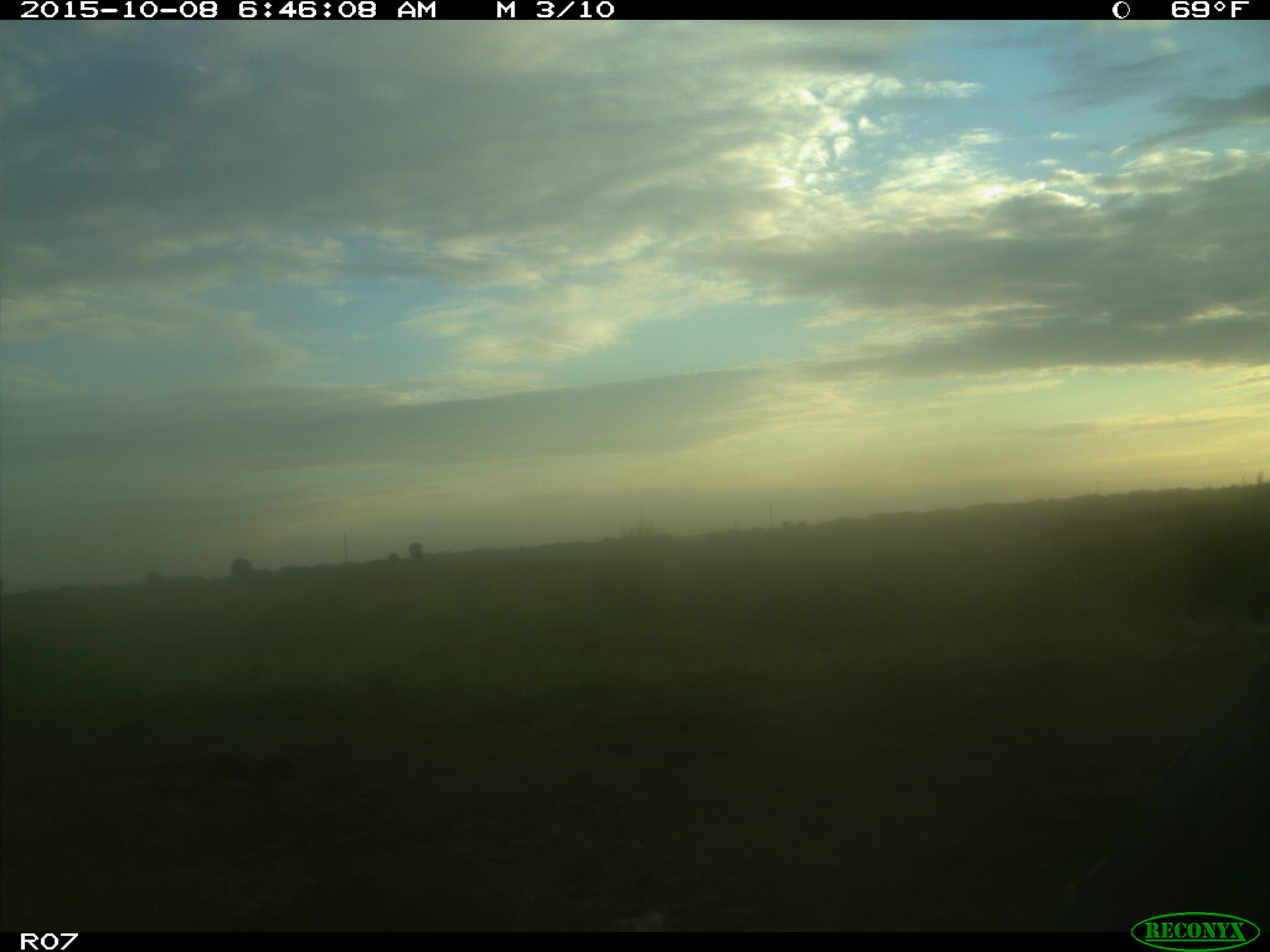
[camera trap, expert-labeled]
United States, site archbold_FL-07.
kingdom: Animalia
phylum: Chordata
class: Mammalia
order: Artiodactyla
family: Bovidae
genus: Bos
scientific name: Bos taurus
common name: domestic cow